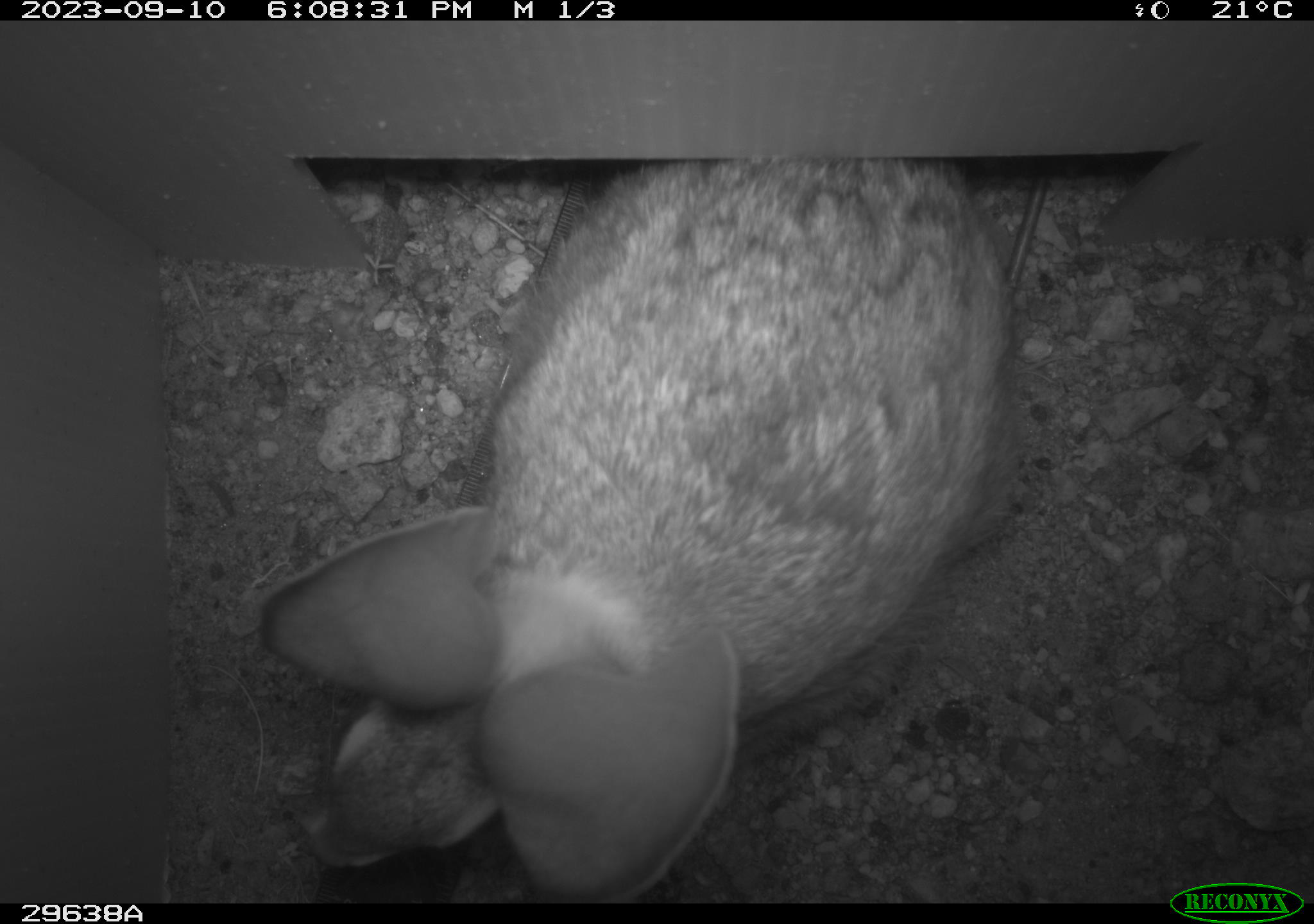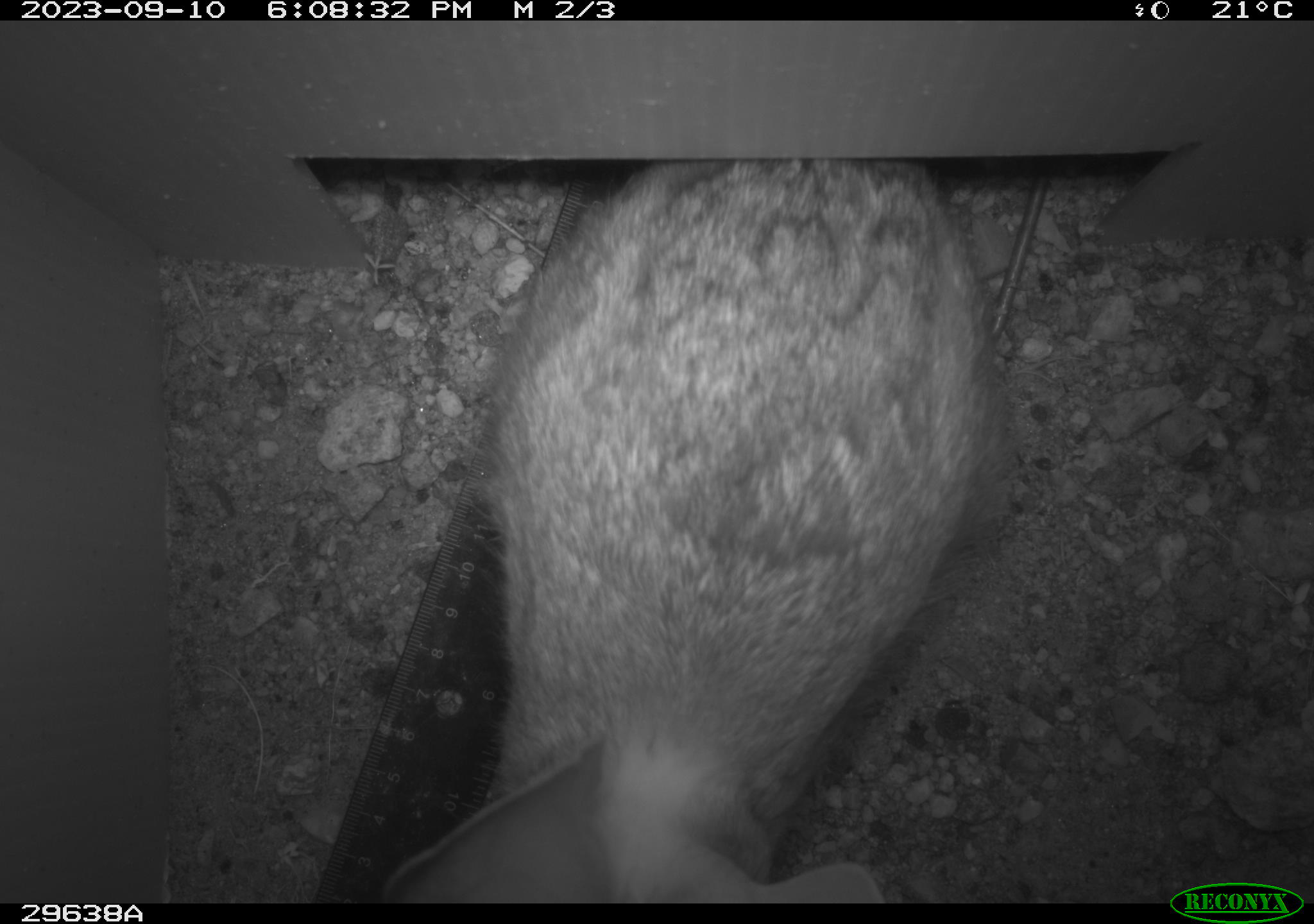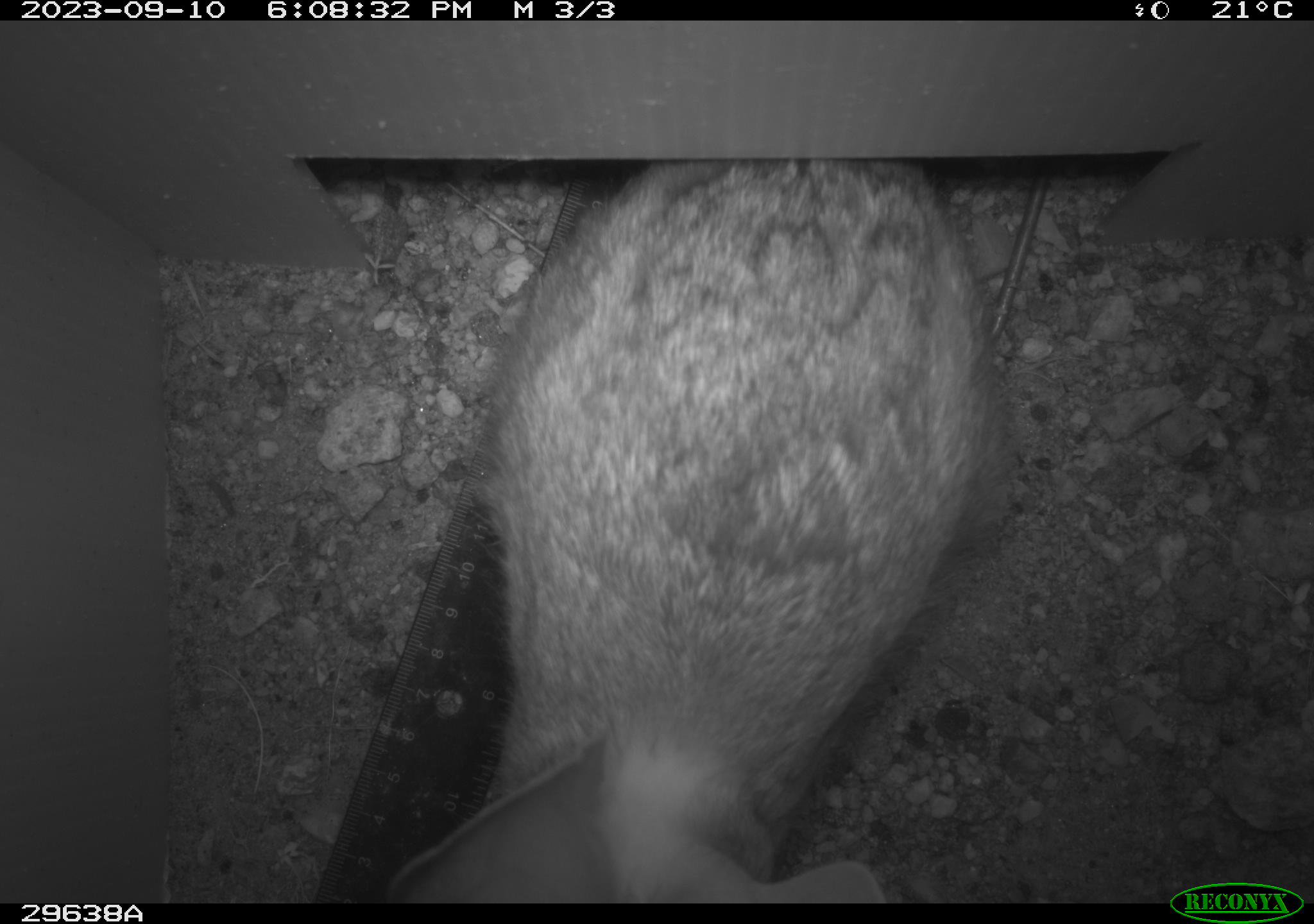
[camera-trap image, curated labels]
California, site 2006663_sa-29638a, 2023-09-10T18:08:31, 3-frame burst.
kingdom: Animalia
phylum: Chordata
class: Mammalia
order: Lagomorpha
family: Leporidae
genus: Lepus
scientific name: Lepus californicus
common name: black-tailed jackrabbit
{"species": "black-tailed jackrabbit (Lepus californicus)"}